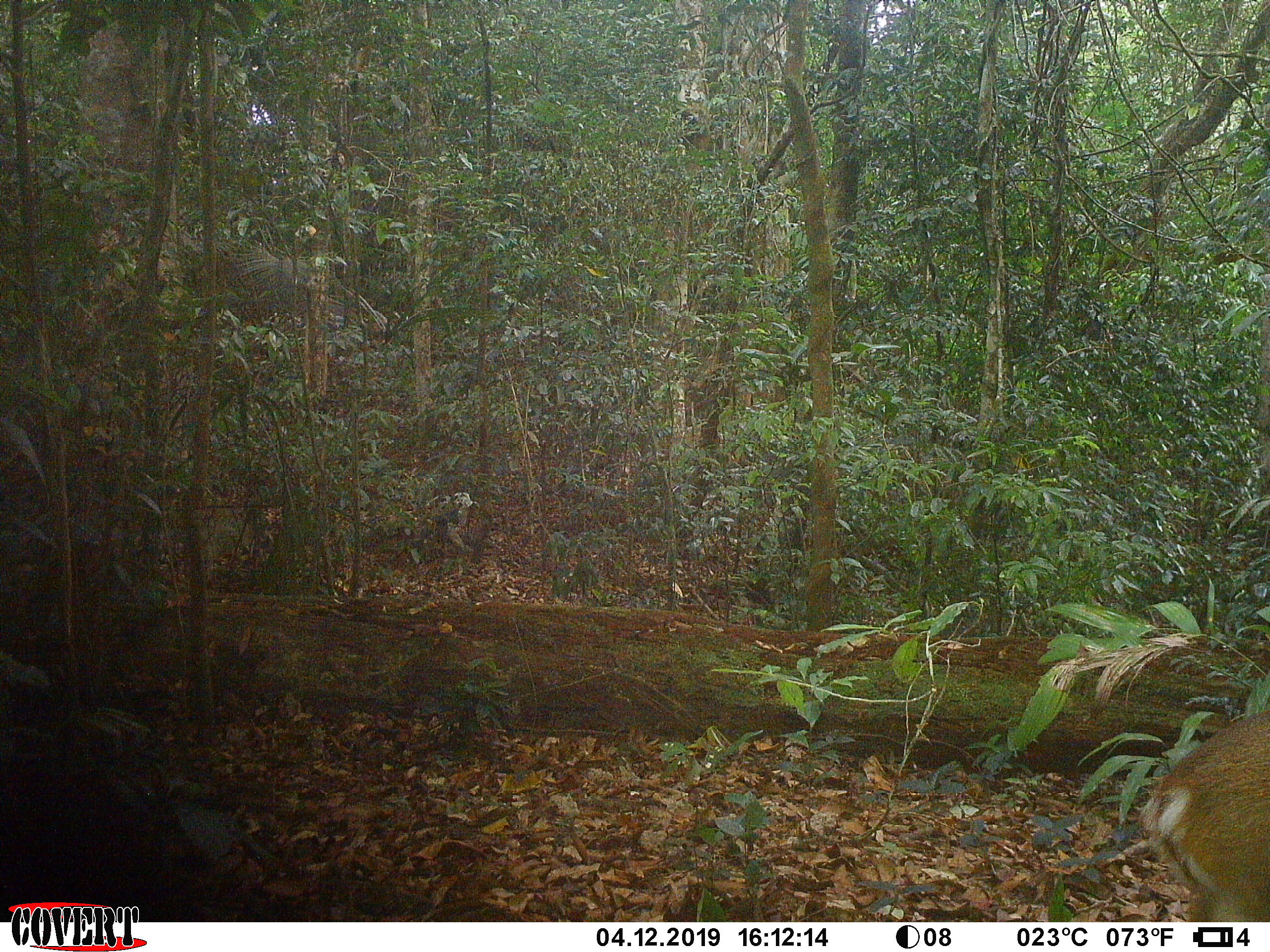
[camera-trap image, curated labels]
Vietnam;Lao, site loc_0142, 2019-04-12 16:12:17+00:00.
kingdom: Animalia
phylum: Chordata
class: Mammalia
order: Artiodactyla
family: Cervidae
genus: Muntiacus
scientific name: Muntiacus vuquangensis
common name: large-antlered muntjac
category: large antlered muntjac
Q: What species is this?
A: Large antlered muntjac (large-antlered muntjac) (Muntiacus vuquangensis).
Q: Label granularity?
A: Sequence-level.